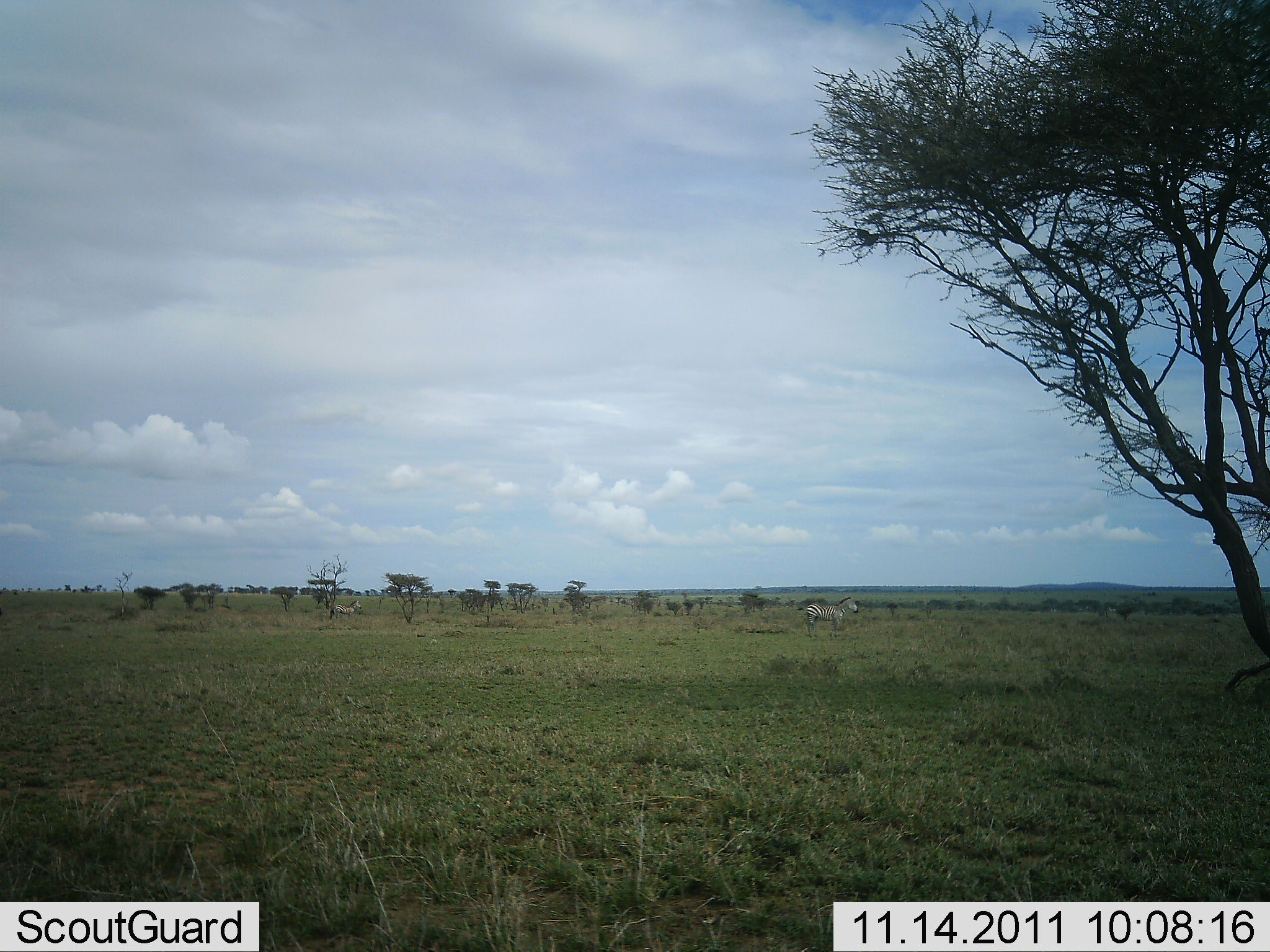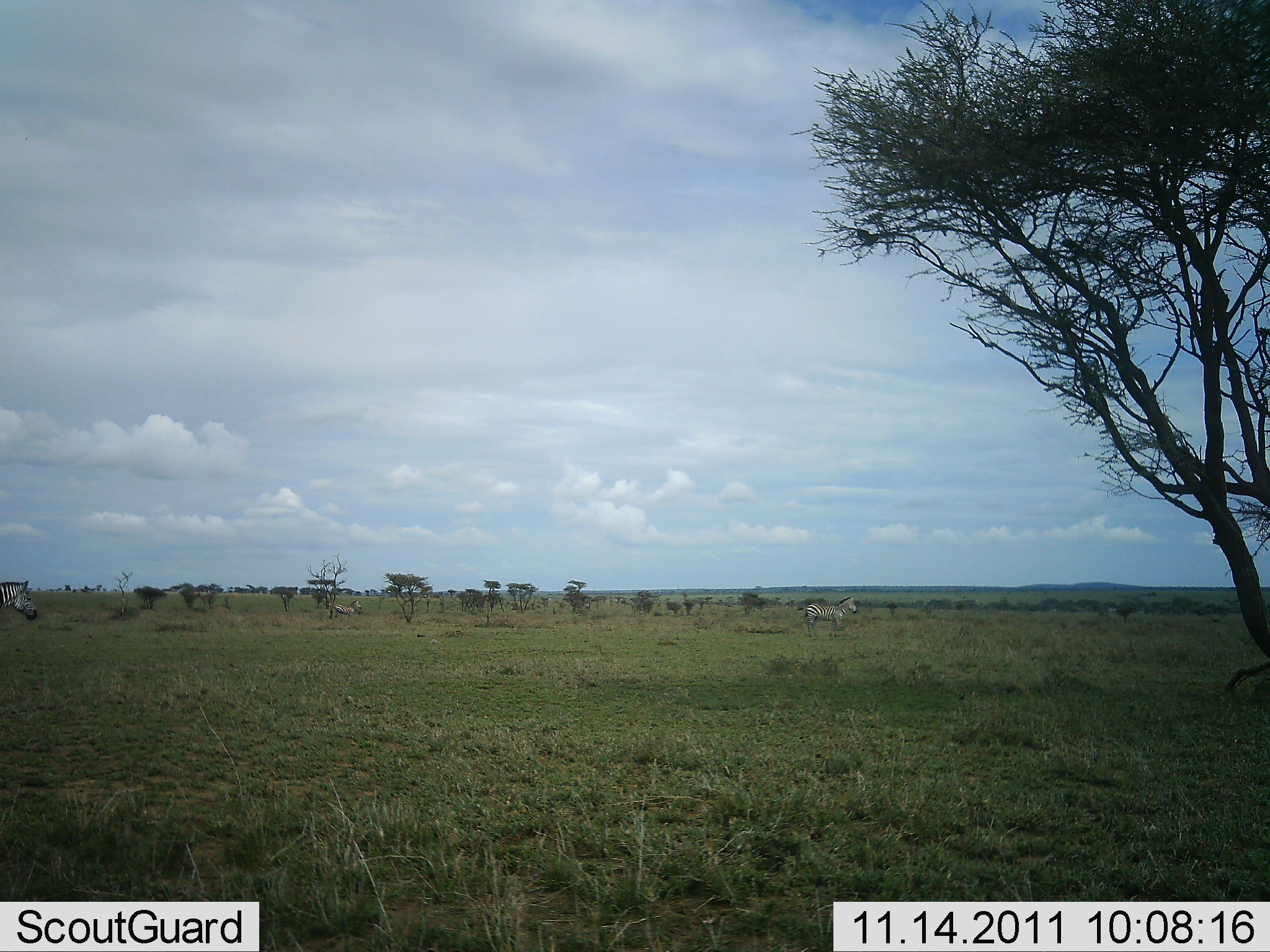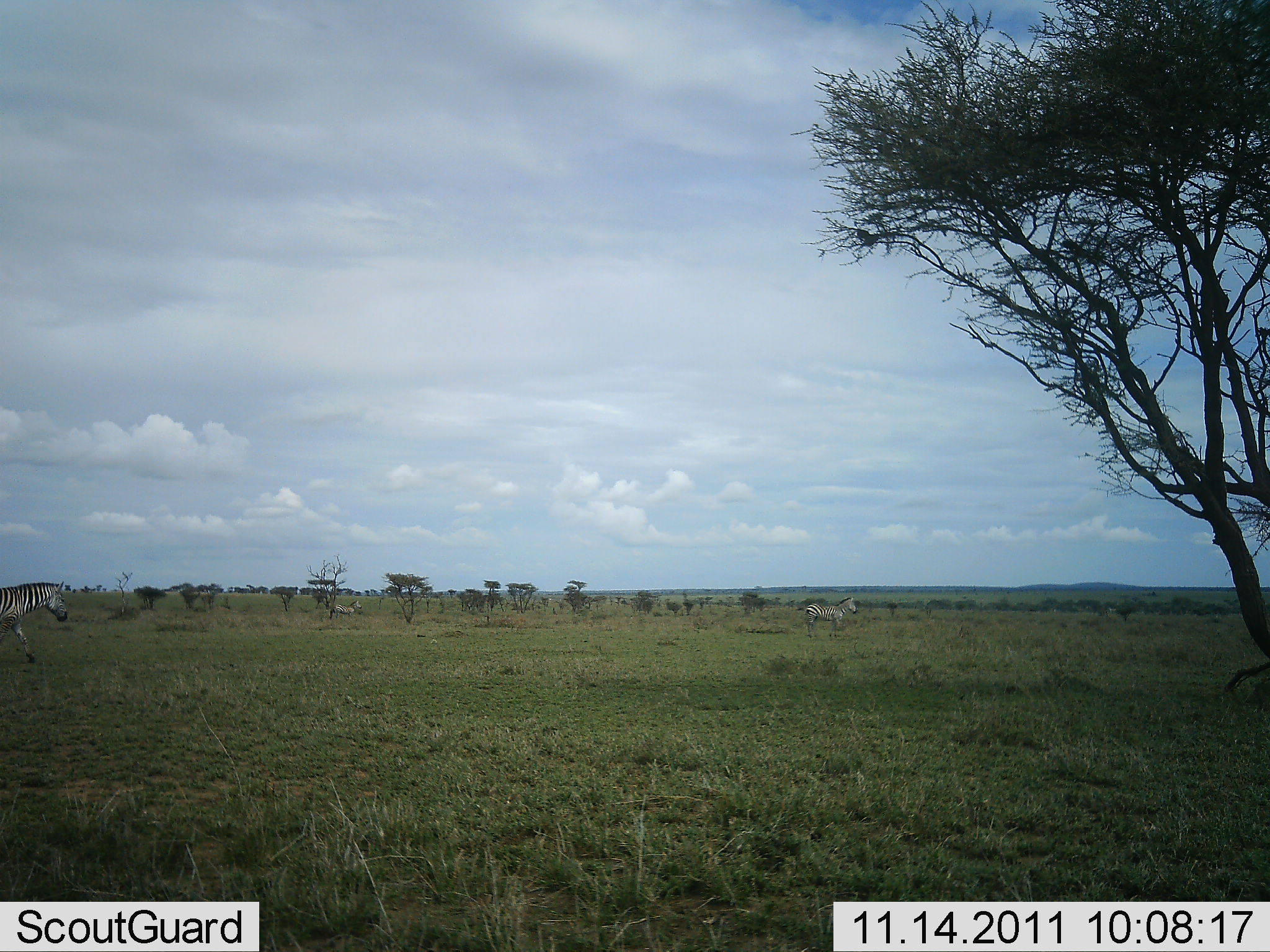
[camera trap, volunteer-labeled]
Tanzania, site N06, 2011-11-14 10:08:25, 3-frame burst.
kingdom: Animalia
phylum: Chordata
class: Mammalia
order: Perissodactyla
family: Equidae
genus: Equus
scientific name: Equus quagga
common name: plains zebra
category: zebra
Zebra (plains zebra) (Equus quagga), count 2. Behavior (volunteer vote fractions): standing 94%, resting 0%, moving 88%, interacting 0%. Young present (vote fraction): 0%. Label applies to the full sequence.